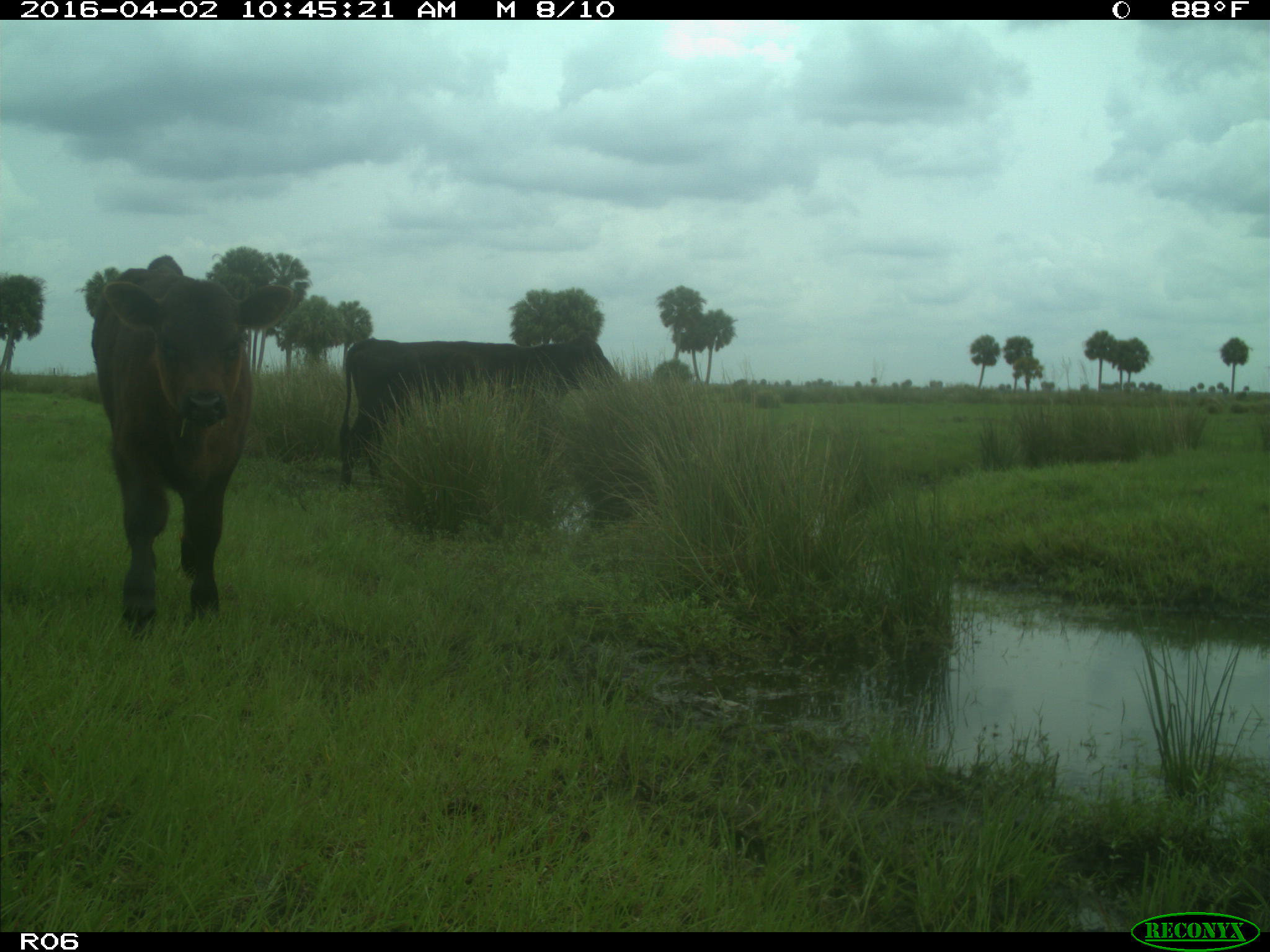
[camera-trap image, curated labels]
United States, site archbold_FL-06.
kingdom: Animalia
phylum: Chordata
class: Mammalia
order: Artiodactyla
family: Bovidae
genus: Bos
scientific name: Bos taurus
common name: domestic cow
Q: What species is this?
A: Bos taurus (domestic cow).